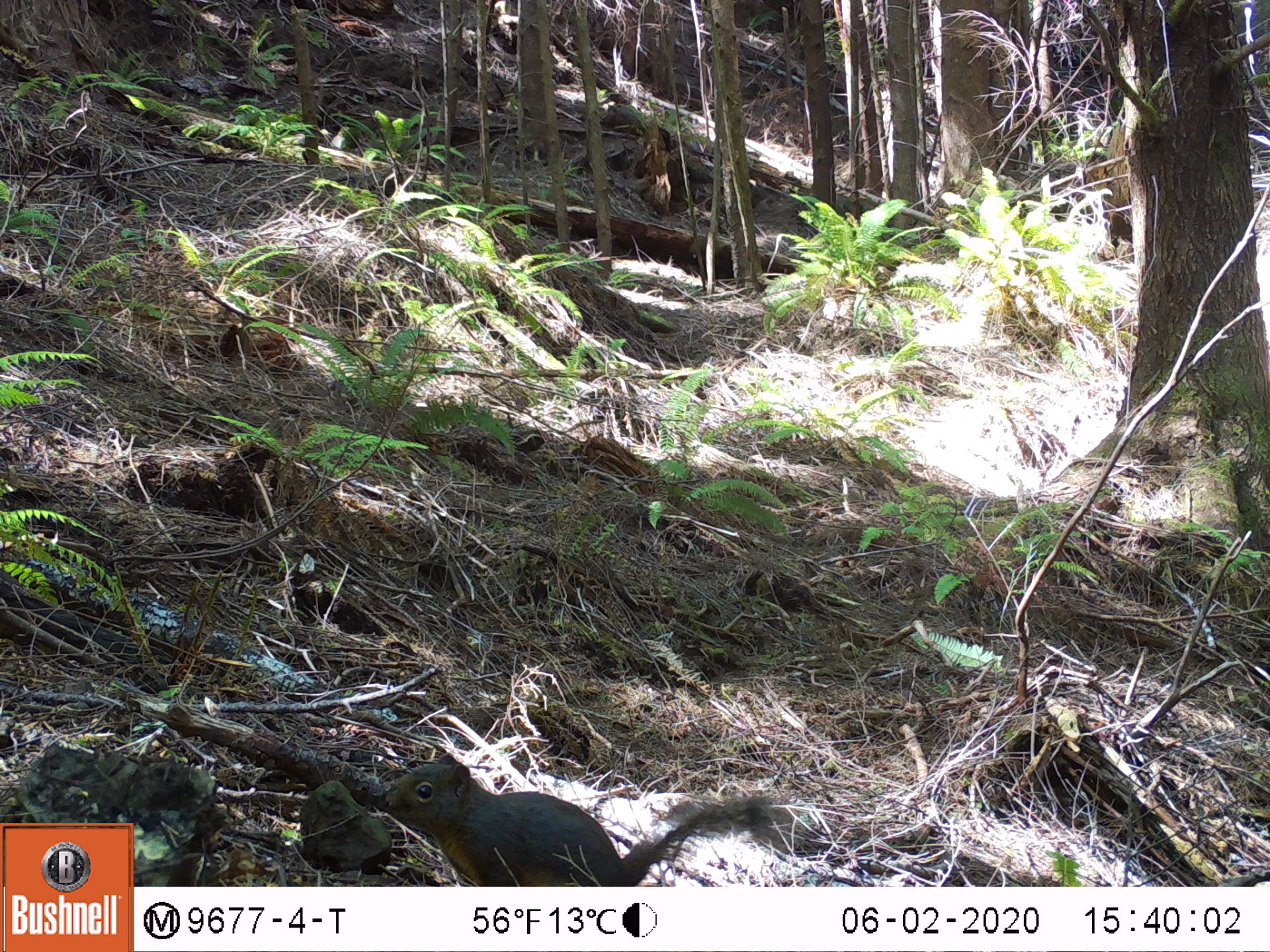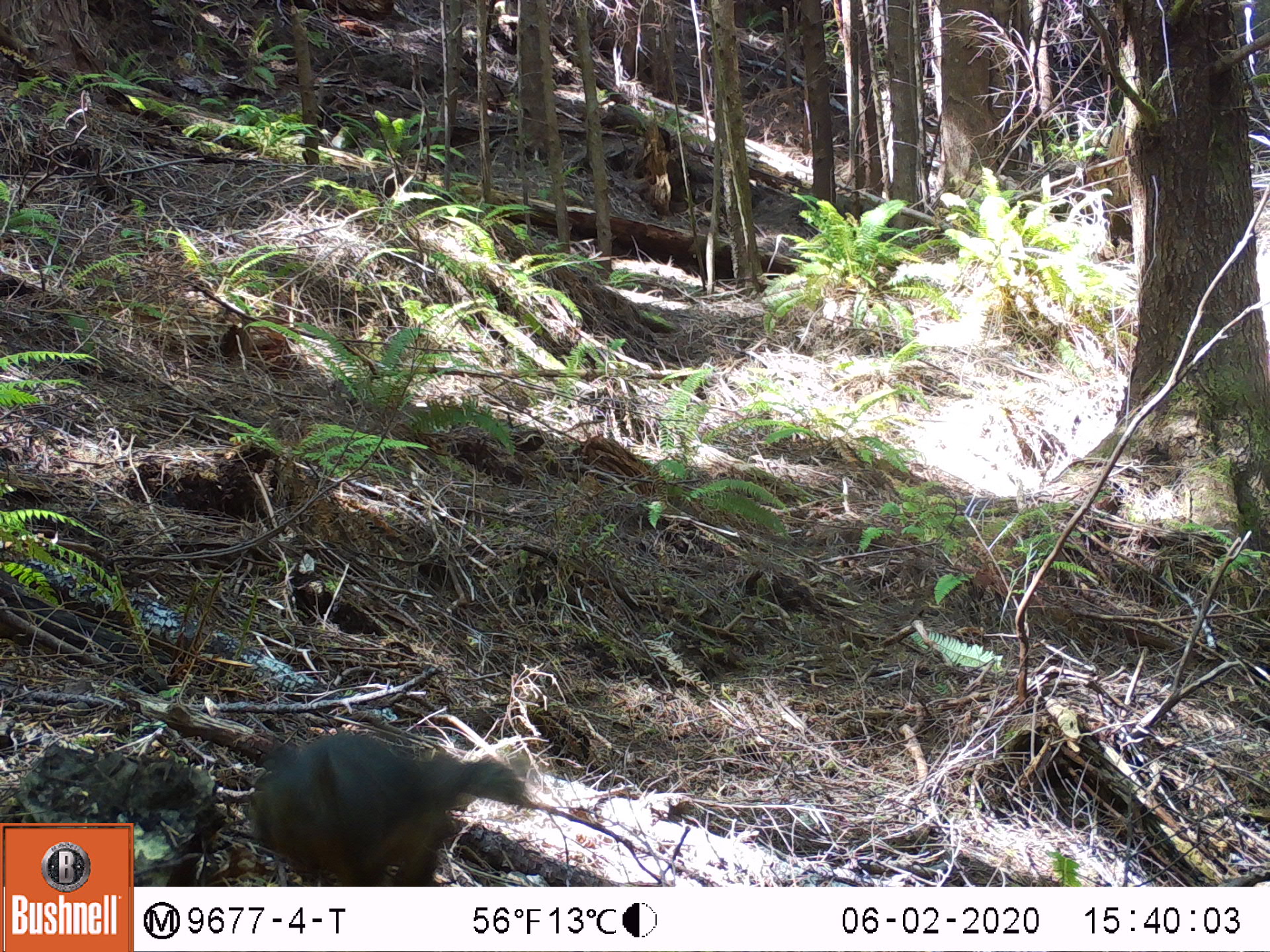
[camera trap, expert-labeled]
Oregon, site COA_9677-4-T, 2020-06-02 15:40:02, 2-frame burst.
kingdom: Animalia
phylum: Chordata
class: Mammalia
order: Rodentia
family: Sciuridae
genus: Tamiasciurus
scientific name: Tamiasciurus douglasii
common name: douglas squirrel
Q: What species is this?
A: Douglas squirrel (Tamiasciurus douglasii).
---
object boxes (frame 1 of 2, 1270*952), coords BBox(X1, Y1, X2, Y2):
douglas squirrel: BBox(377, 752, 776, 882)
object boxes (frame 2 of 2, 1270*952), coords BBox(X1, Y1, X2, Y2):
douglas squirrel: BBox(247, 727, 536, 882)